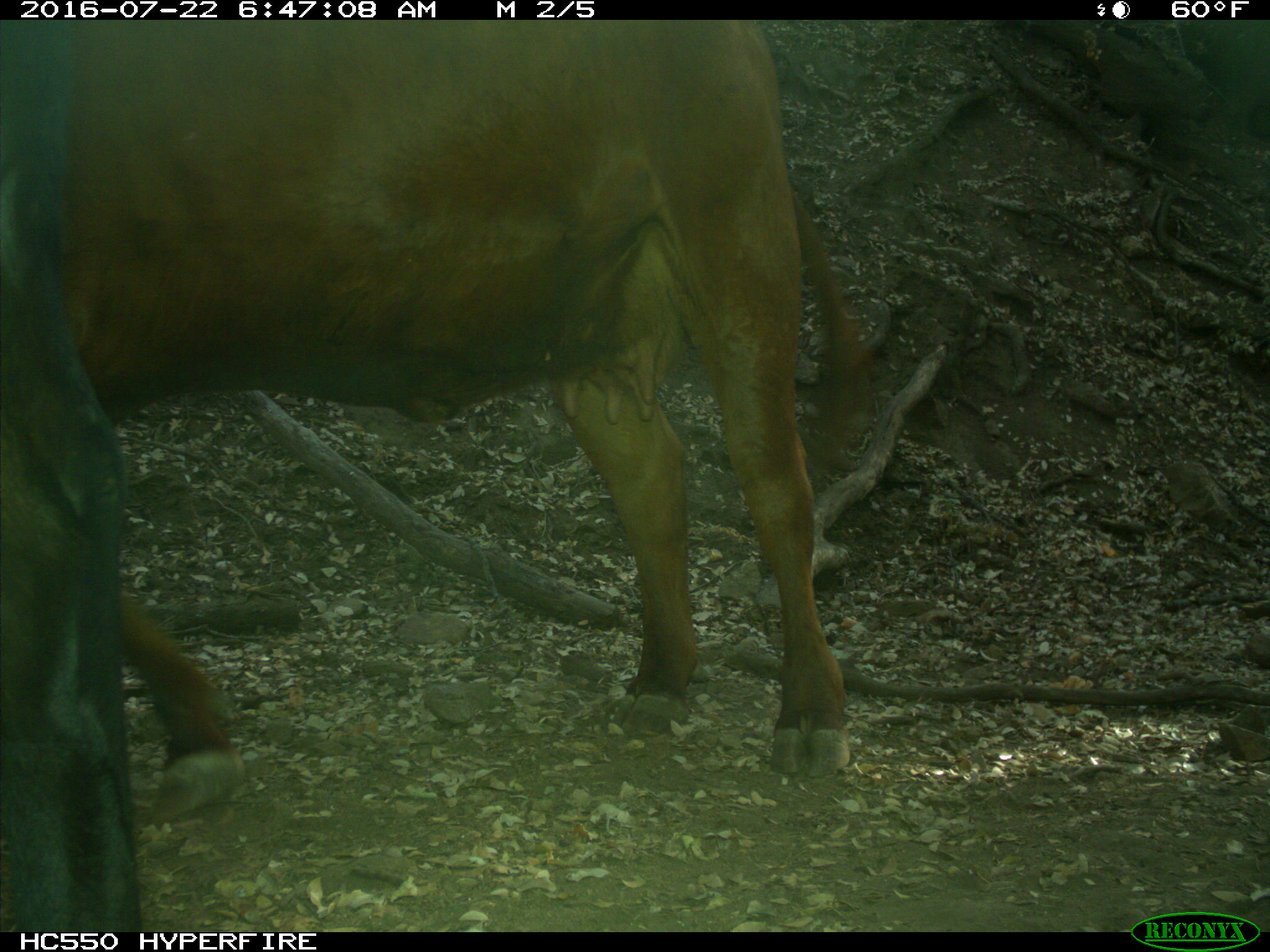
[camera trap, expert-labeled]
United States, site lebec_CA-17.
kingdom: Animalia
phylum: Chordata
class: Mammalia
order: Artiodactyla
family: Bovidae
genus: Bos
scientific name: Bos taurus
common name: domestic cow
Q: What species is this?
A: Bos taurus (domestic cow).